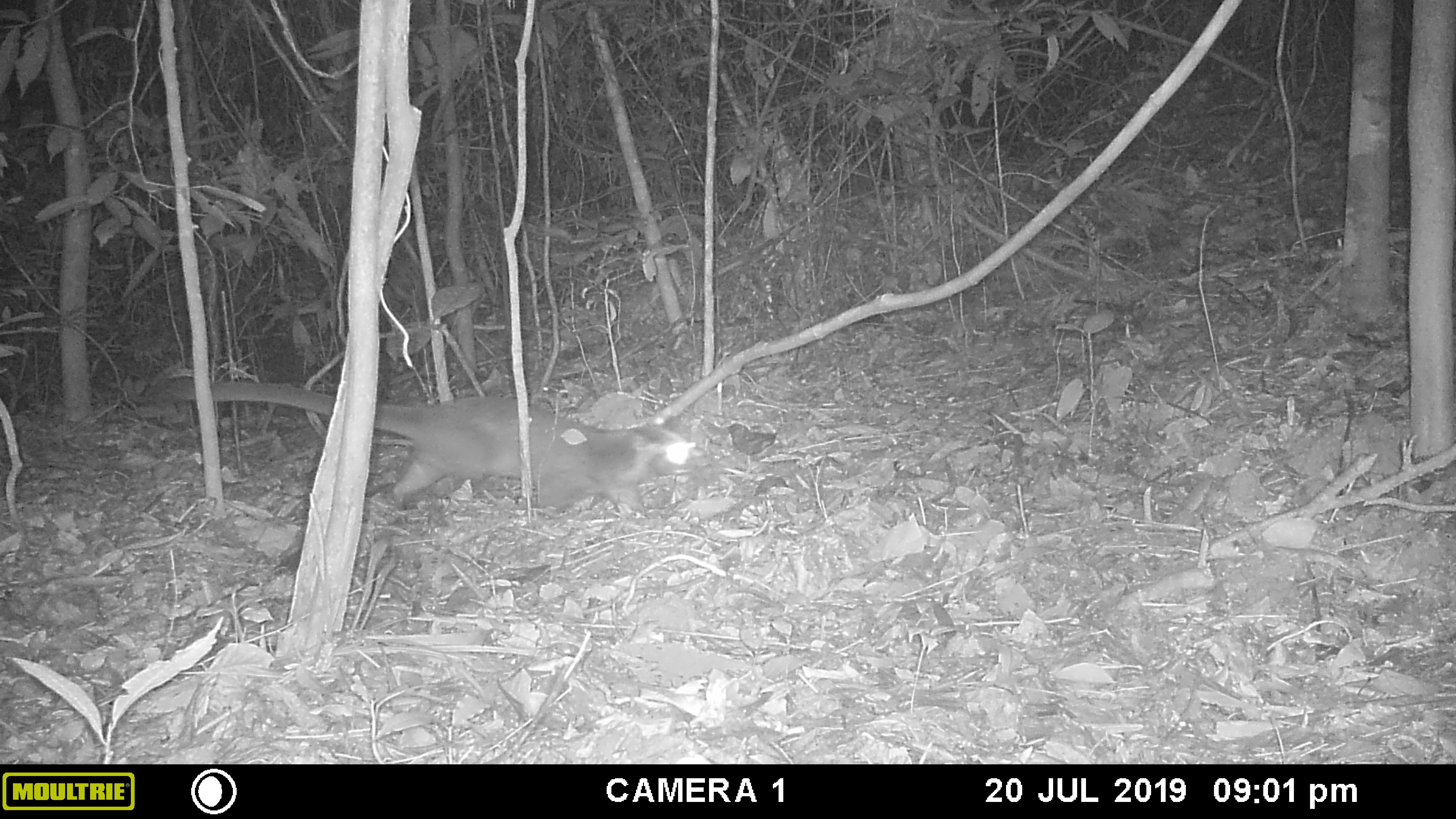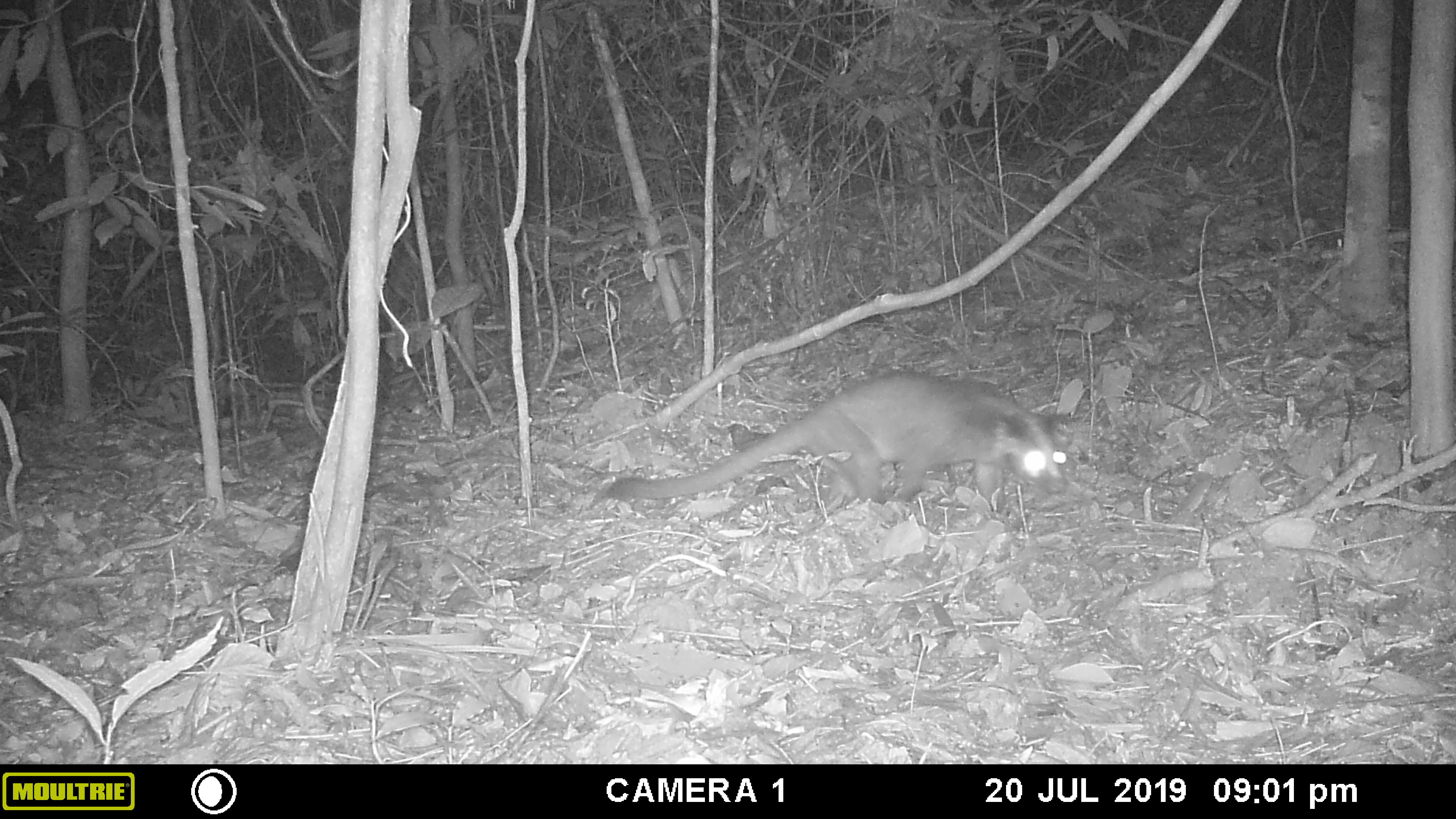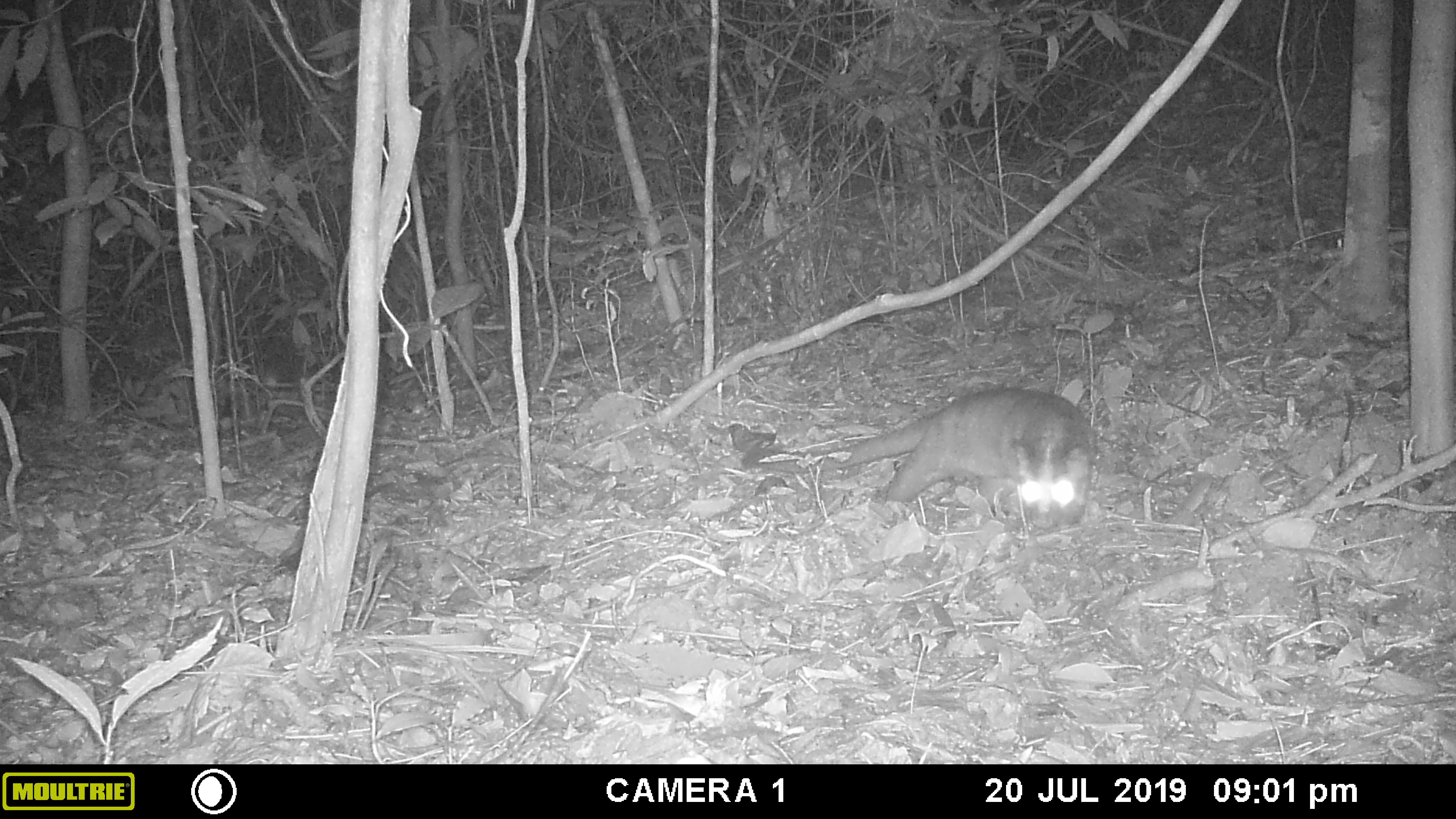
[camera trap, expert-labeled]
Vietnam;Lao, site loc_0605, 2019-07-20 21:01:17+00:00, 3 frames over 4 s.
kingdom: Animalia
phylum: Chordata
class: Mammalia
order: Carnivora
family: Viverridae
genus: Paguma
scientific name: Paguma larvata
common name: masked palm civet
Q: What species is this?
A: Masked palm civet (Paguma larvata).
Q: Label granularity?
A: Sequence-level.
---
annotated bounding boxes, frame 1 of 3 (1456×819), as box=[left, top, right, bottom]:
masked palm civet: box=[166, 380, 706, 517]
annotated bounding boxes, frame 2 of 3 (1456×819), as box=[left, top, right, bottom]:
masked palm civet: box=[603, 370, 1077, 505]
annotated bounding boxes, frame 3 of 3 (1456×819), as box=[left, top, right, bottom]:
masked palm civet: box=[758, 384, 1099, 530]